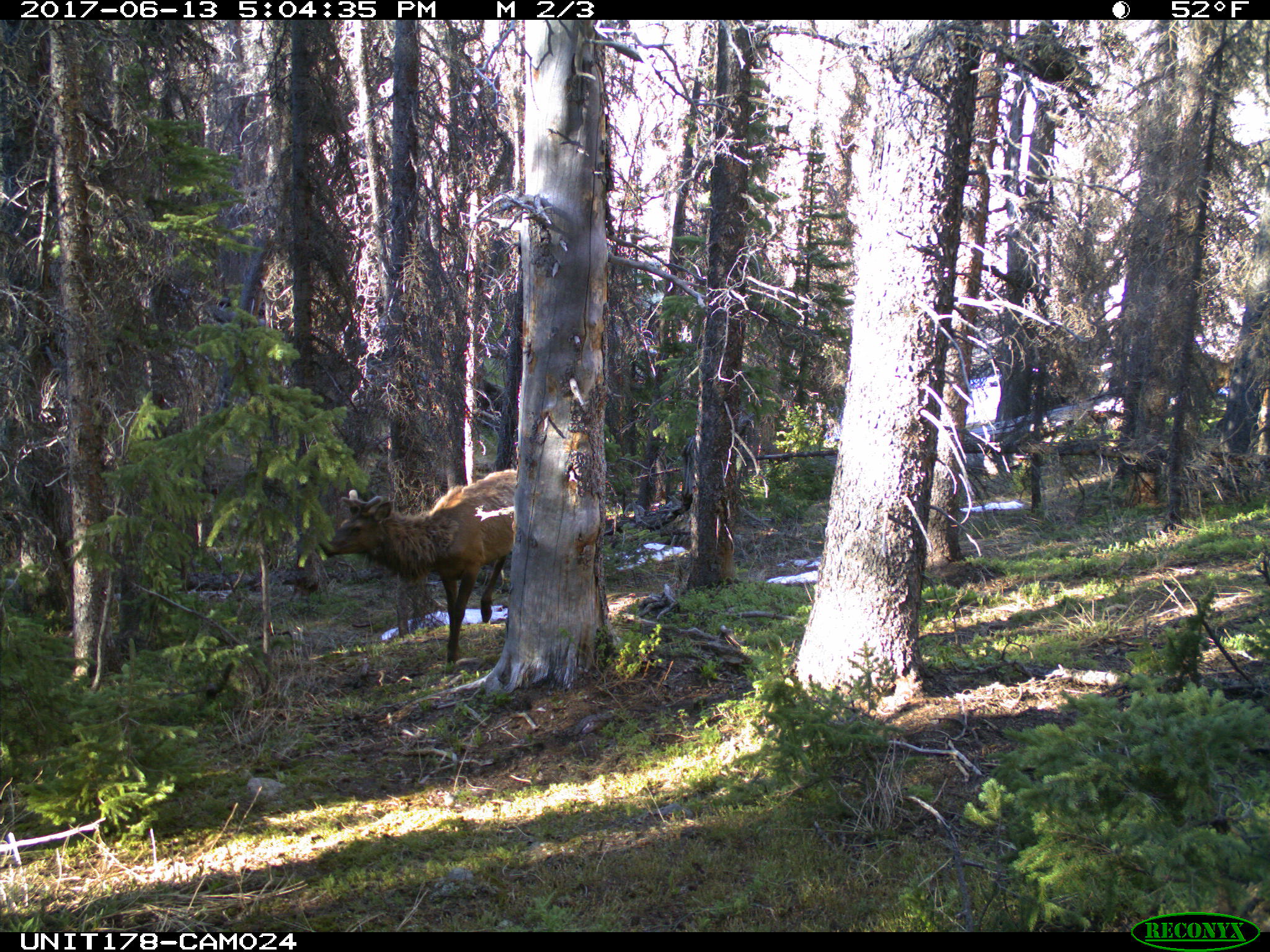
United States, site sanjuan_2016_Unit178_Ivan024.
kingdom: Animalia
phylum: Chordata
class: Mammalia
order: Artiodactyla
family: Cervidae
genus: Cervus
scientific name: Cervus elaphus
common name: red deer